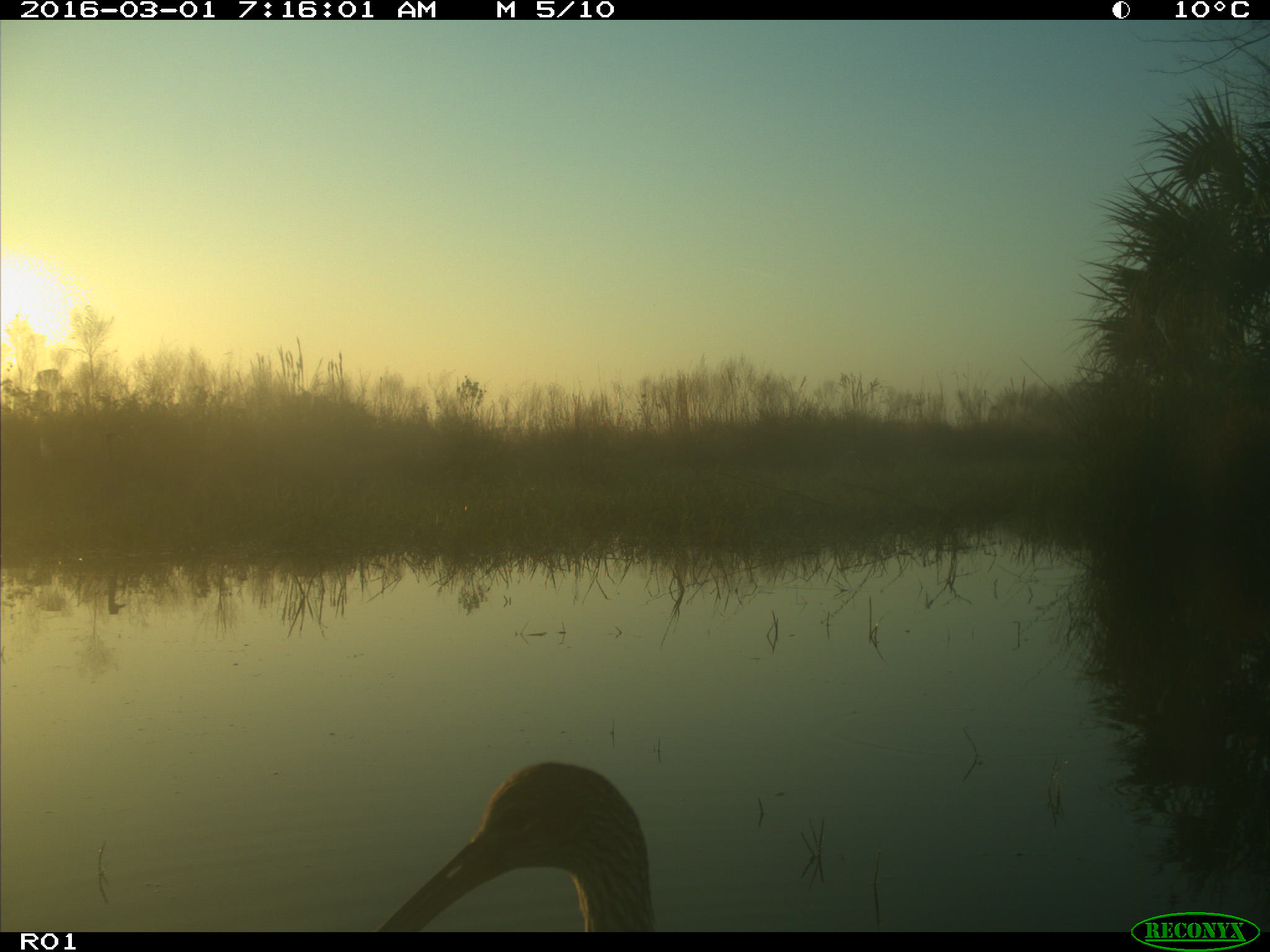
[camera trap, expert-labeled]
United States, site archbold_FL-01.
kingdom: Animalia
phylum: Chordata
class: Aves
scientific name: Aves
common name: birds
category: unidentified bird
Unidentified bird (birds) (Aves).